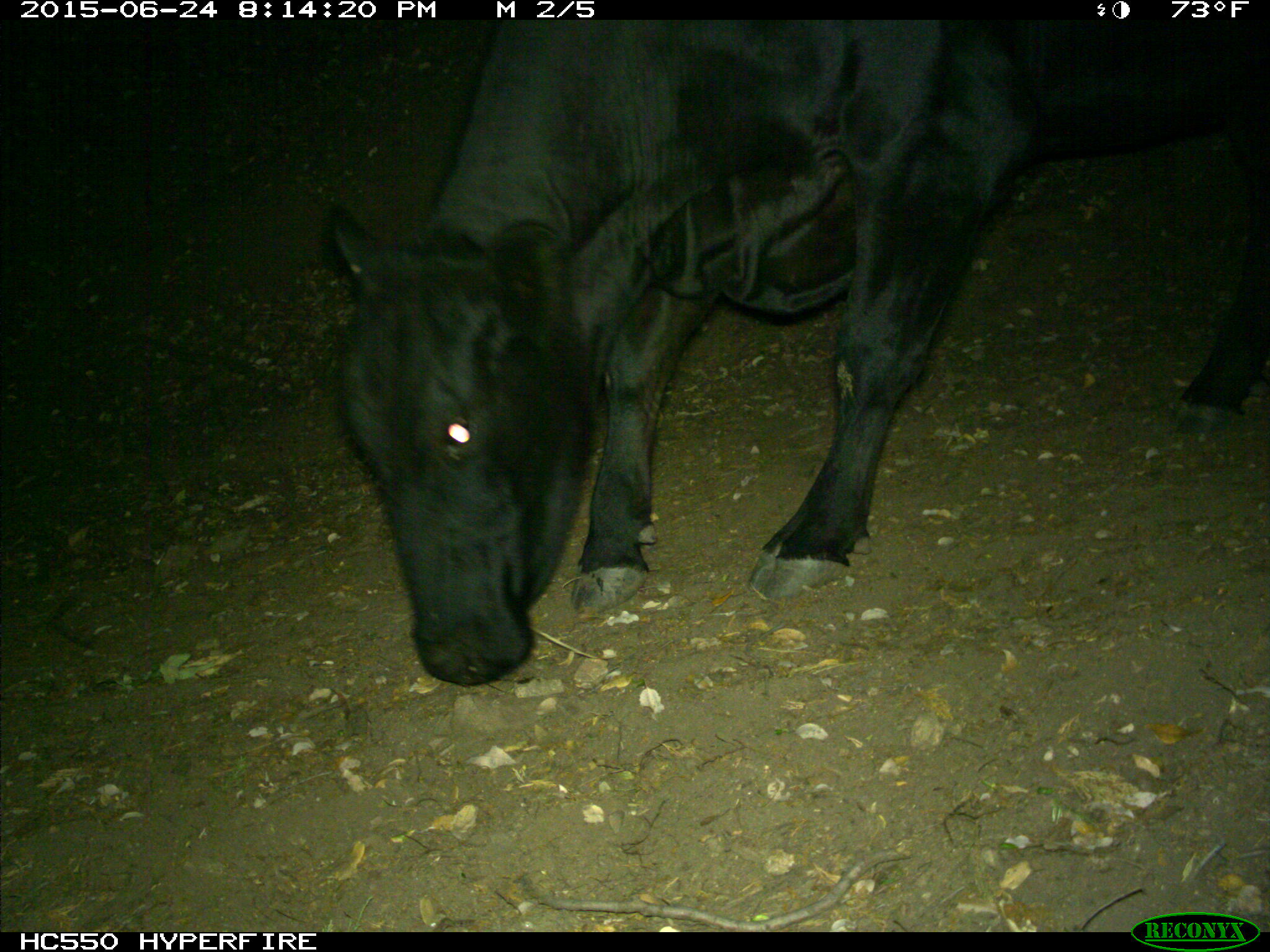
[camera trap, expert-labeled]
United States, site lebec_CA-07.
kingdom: Animalia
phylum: Chordata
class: Mammalia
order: Artiodactyla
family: Bovidae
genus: Bos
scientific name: Bos taurus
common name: domestic cow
Bos taurus (domestic cow).